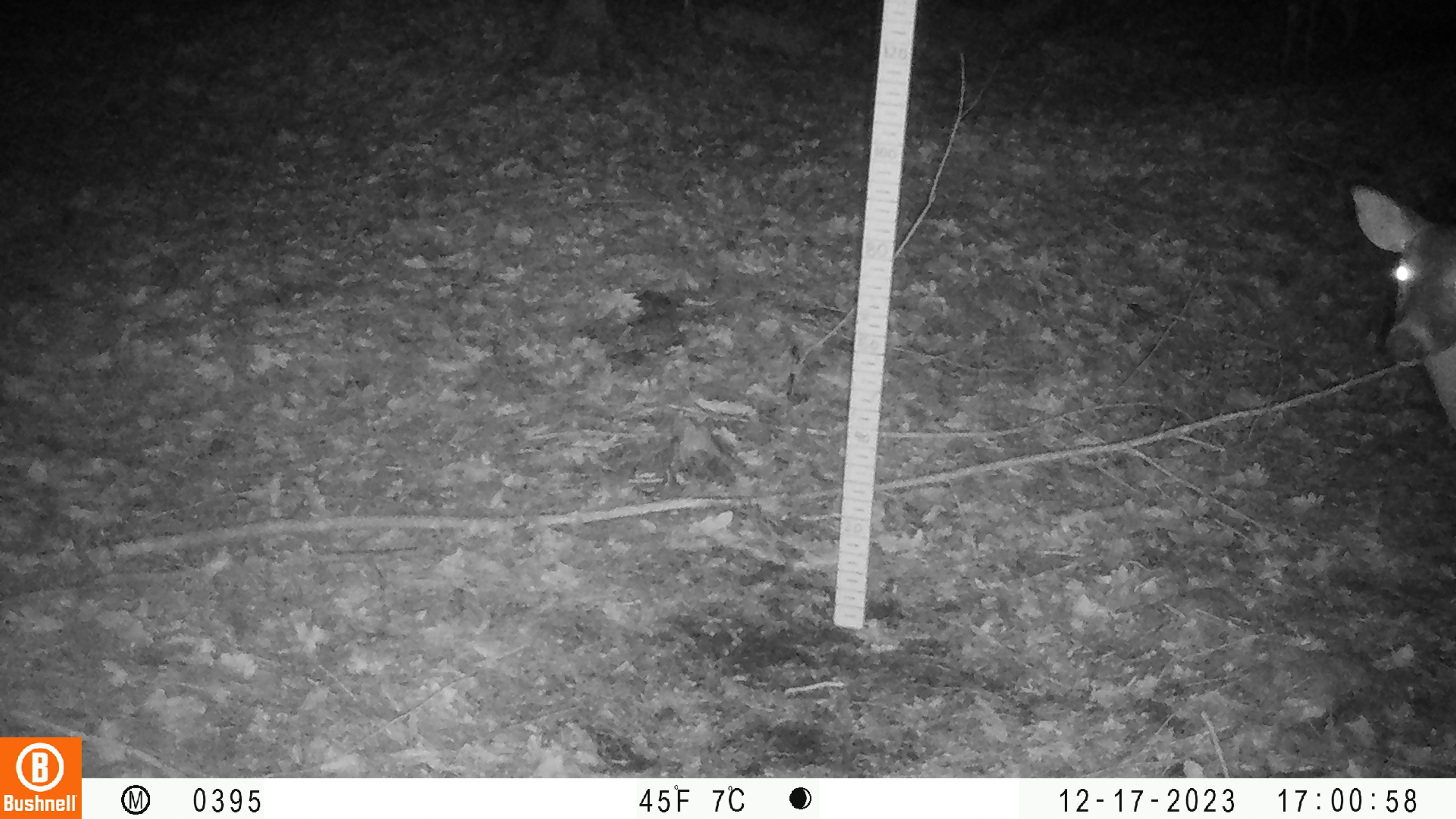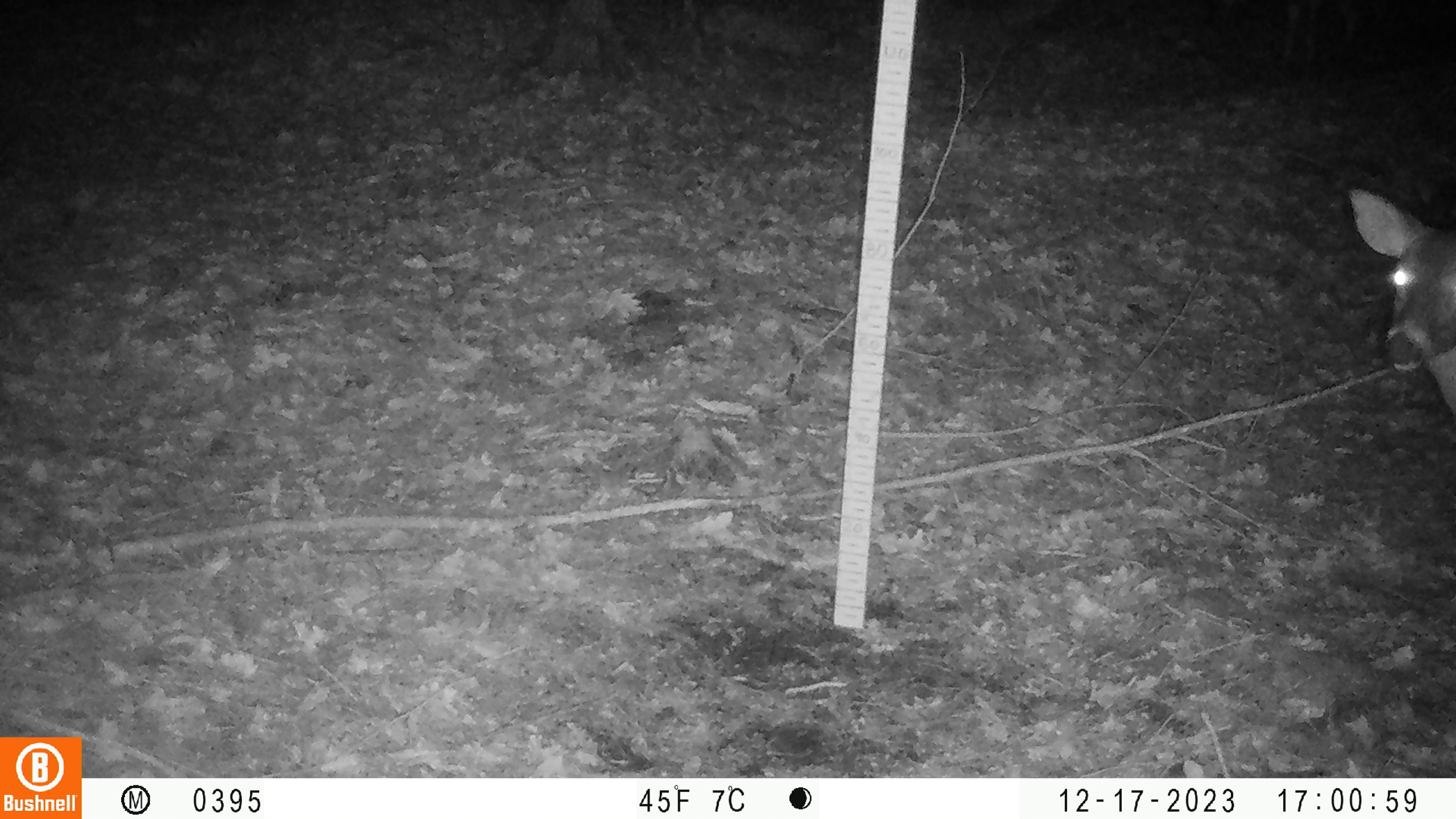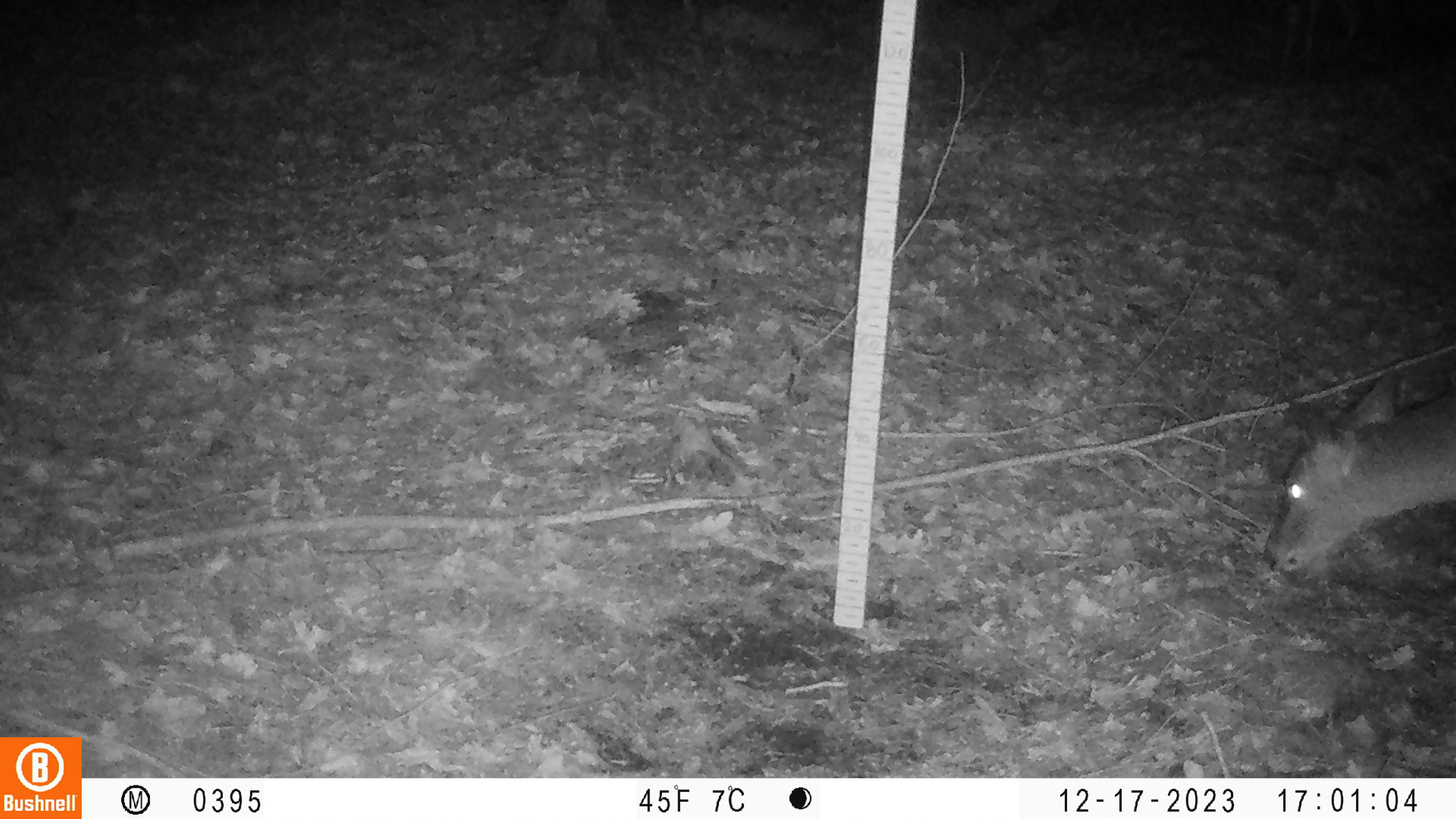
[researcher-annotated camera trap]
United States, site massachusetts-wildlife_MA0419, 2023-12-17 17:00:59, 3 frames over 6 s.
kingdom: Animalia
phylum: Chordata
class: Mammalia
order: Artiodactyla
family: Cervidae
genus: Odocoileus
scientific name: Odocoileus virginianus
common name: white-tailed deer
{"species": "white-tailed deer (Odocoileus virginianus)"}